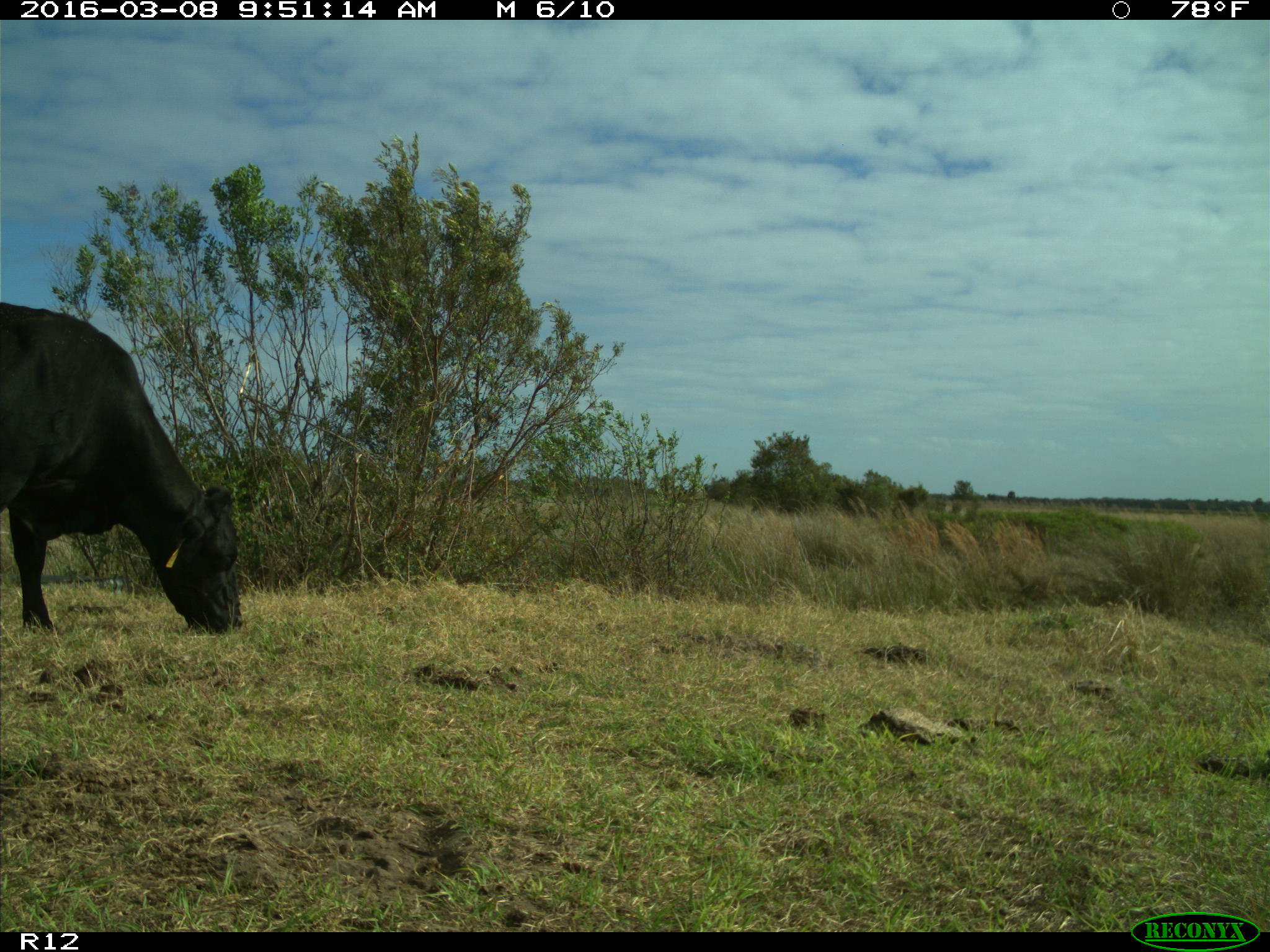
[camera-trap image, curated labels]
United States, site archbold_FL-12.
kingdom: Animalia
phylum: Chordata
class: Mammalia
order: Artiodactyla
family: Bovidae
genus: Bos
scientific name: Bos taurus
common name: domestic cow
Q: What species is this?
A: Bos taurus (domestic cow).